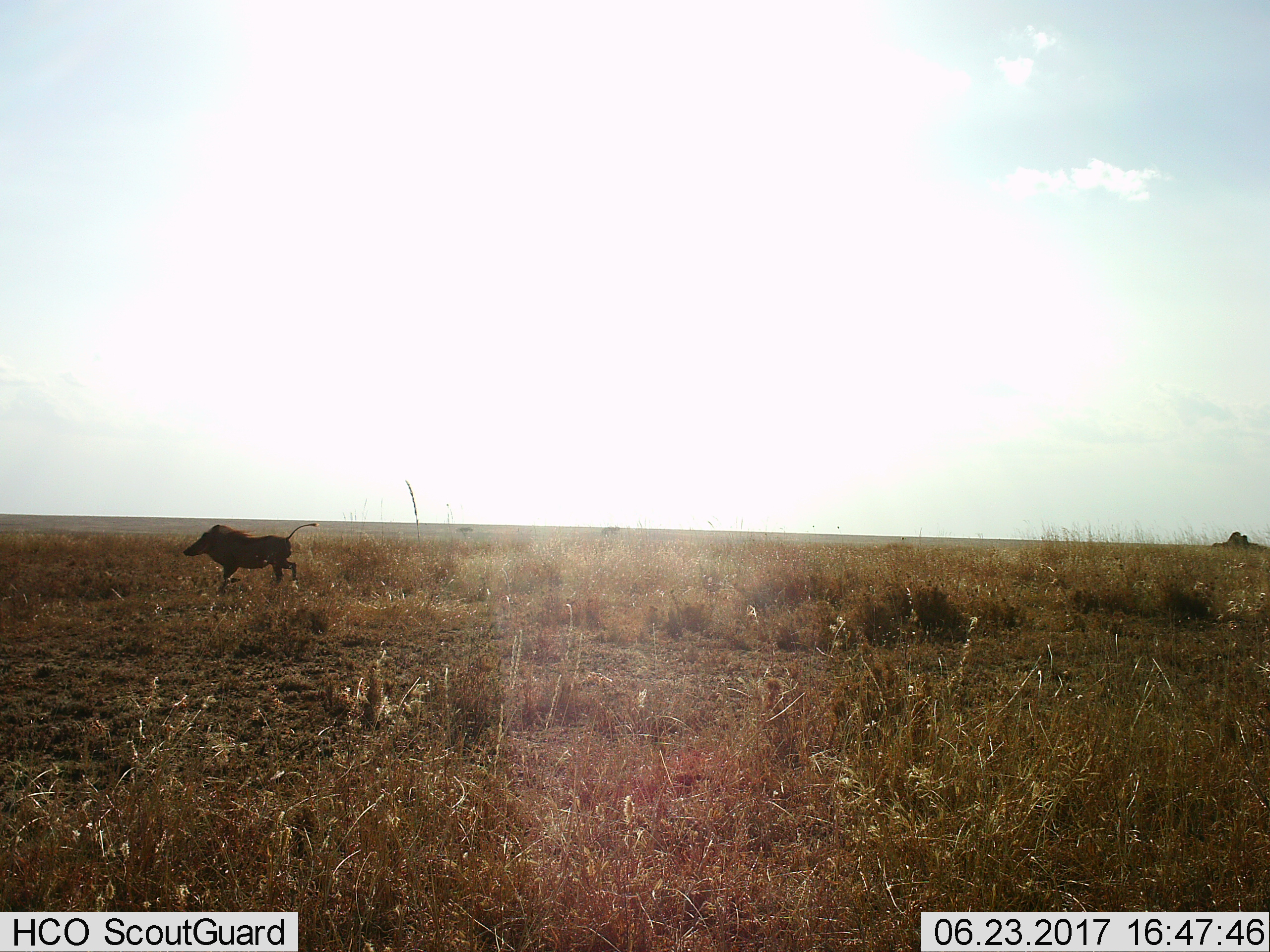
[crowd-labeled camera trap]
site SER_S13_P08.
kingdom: Animalia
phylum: Chordata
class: Mammalia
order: Artiodactyla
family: Suidae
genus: Phacochoerus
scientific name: Phacochoerus africanus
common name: warthog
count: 1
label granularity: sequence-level